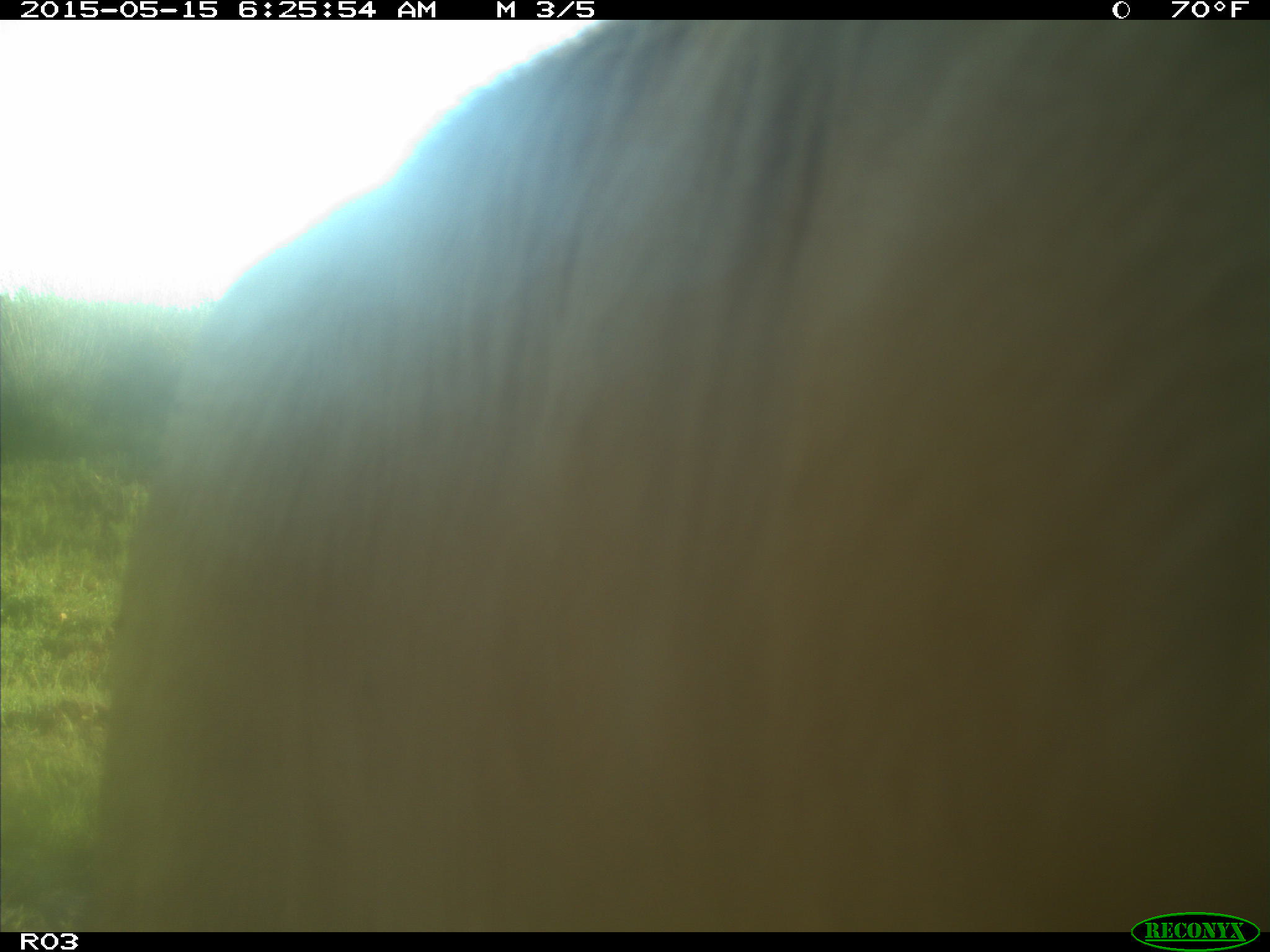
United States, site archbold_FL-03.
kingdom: Animalia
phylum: Chordata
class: Mammalia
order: Artiodactyla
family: Bovidae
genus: Bos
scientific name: Bos taurus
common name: domestic cow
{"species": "Bos taurus (domestic cow)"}